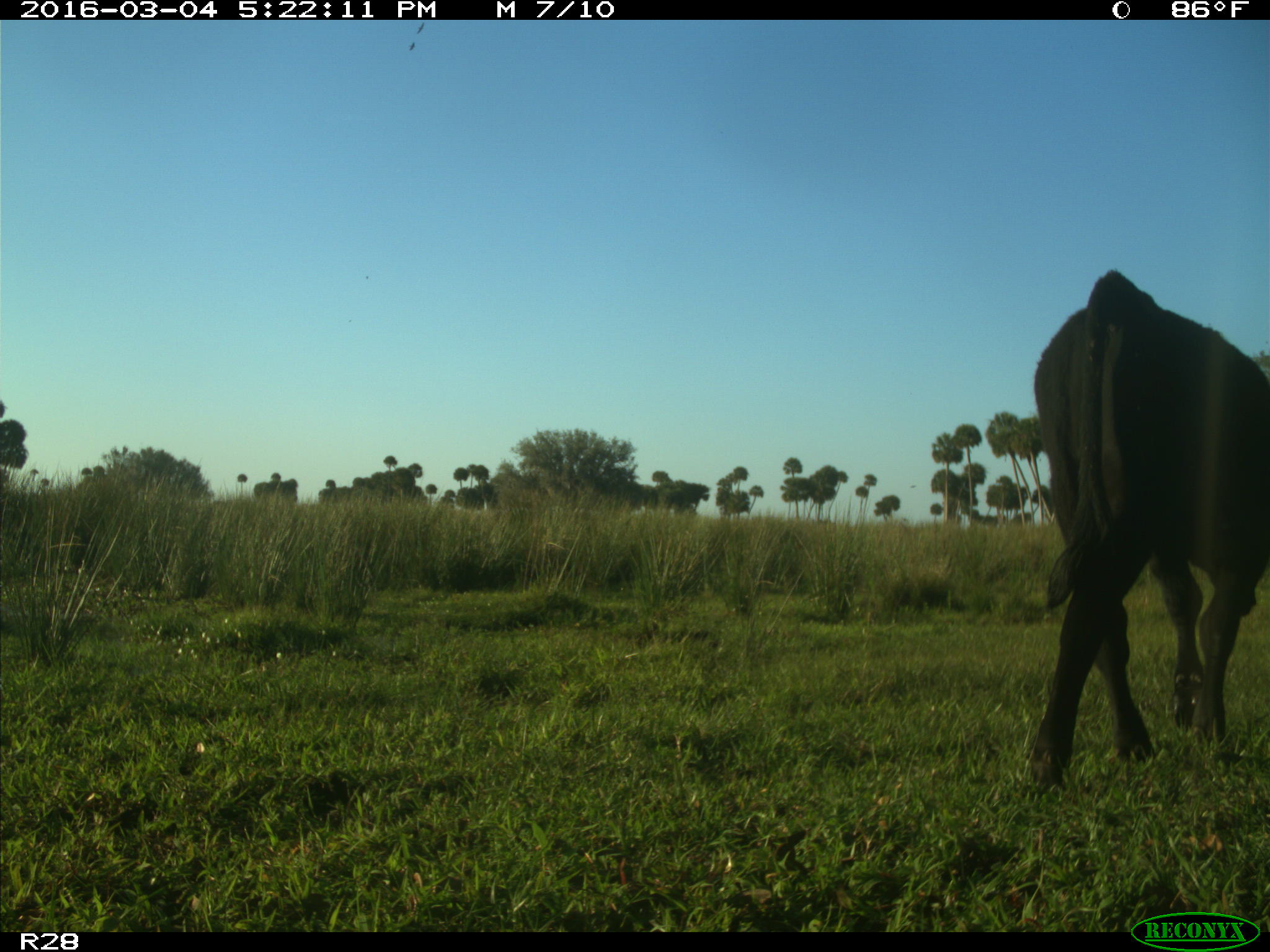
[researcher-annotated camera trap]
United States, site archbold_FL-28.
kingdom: Animalia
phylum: Chordata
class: Mammalia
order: Artiodactyla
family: Bovidae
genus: Bos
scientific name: Bos taurus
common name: domestic cow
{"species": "Bos taurus (domestic cow)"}